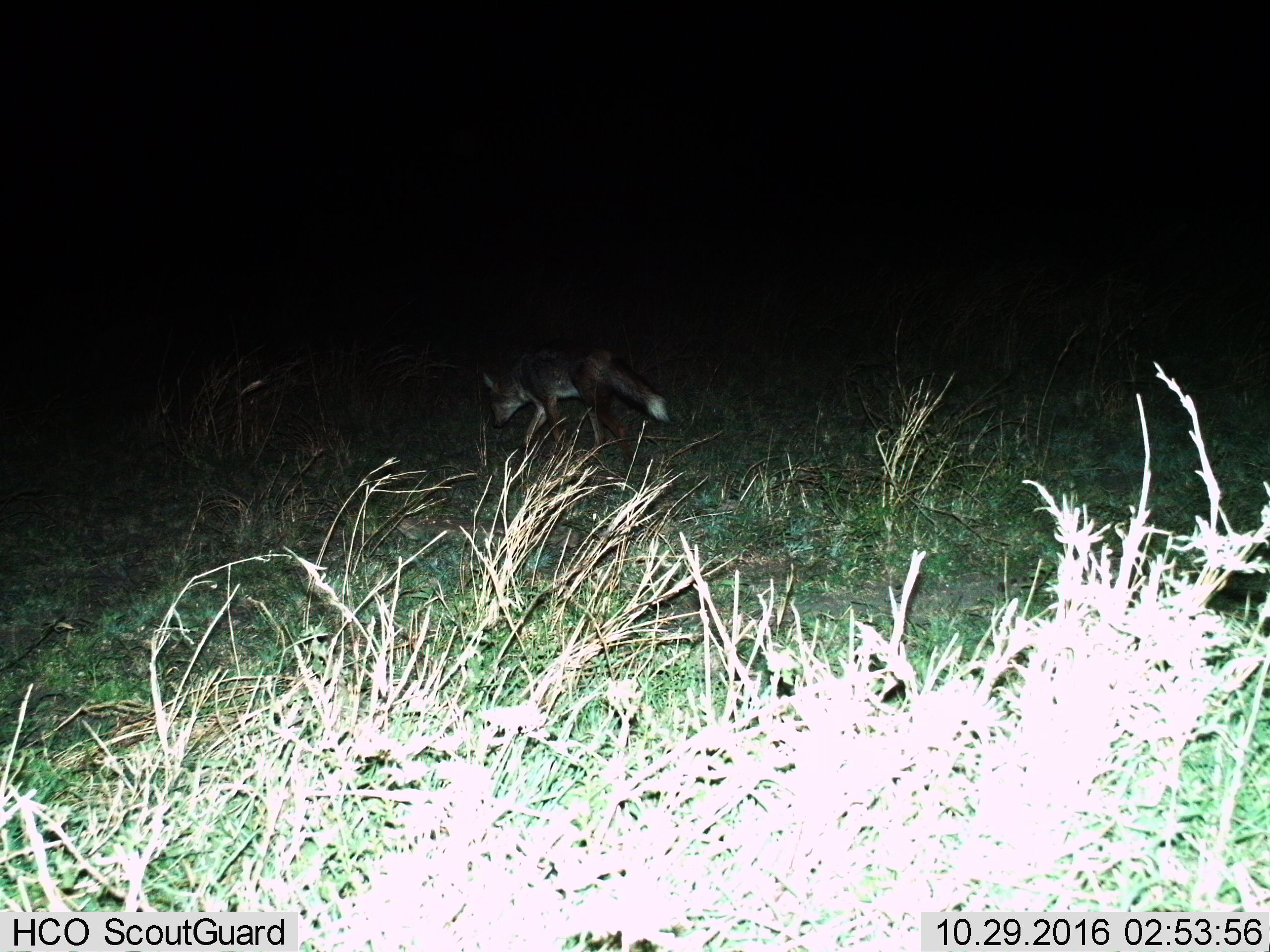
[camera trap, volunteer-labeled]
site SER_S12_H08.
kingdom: Animalia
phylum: Chordata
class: Mammalia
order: Carnivora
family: Canidae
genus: Lupulella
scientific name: Lupulella mesomelas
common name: black-backed jackal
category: jackalblackbacked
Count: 1.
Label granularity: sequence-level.